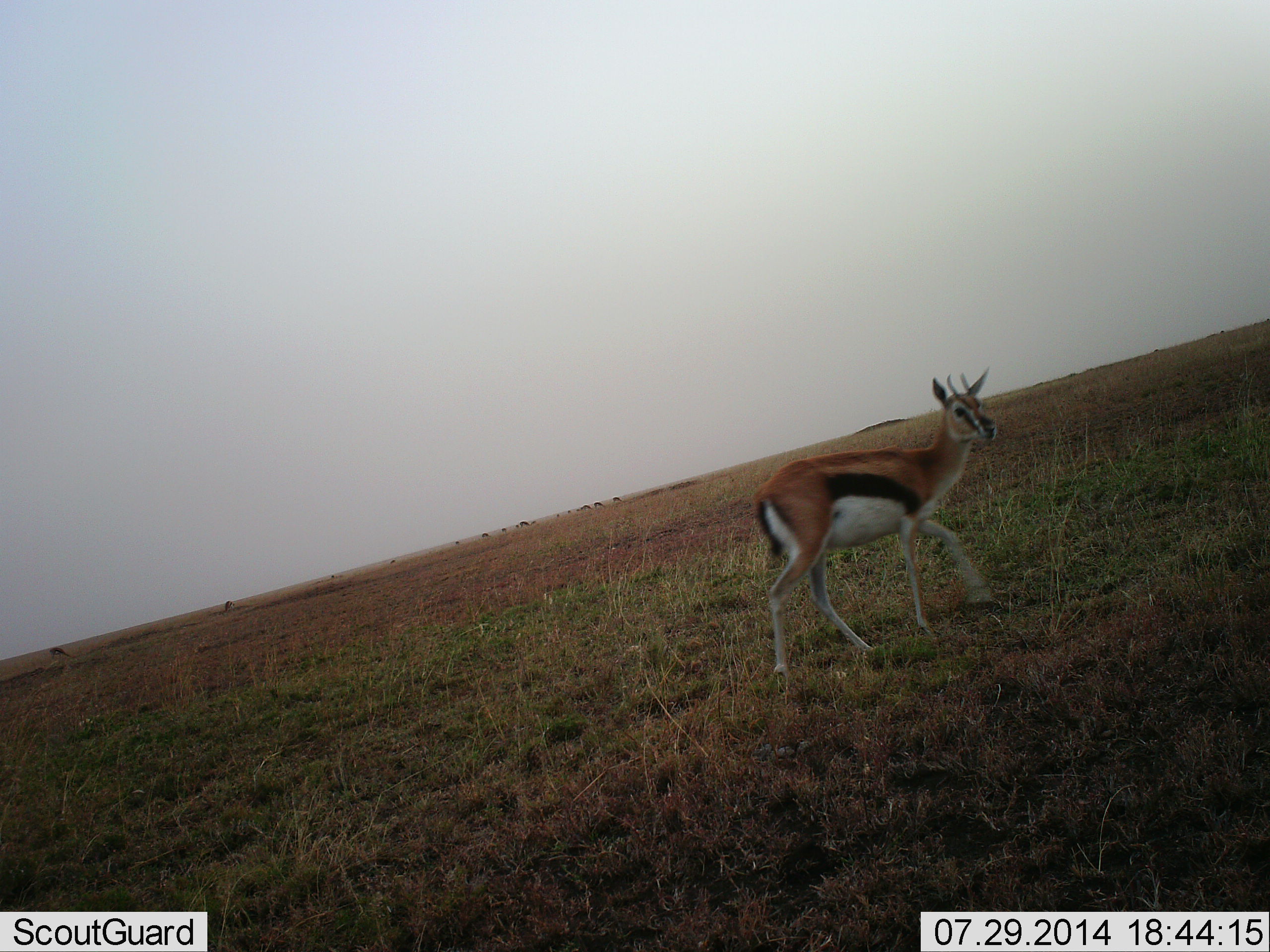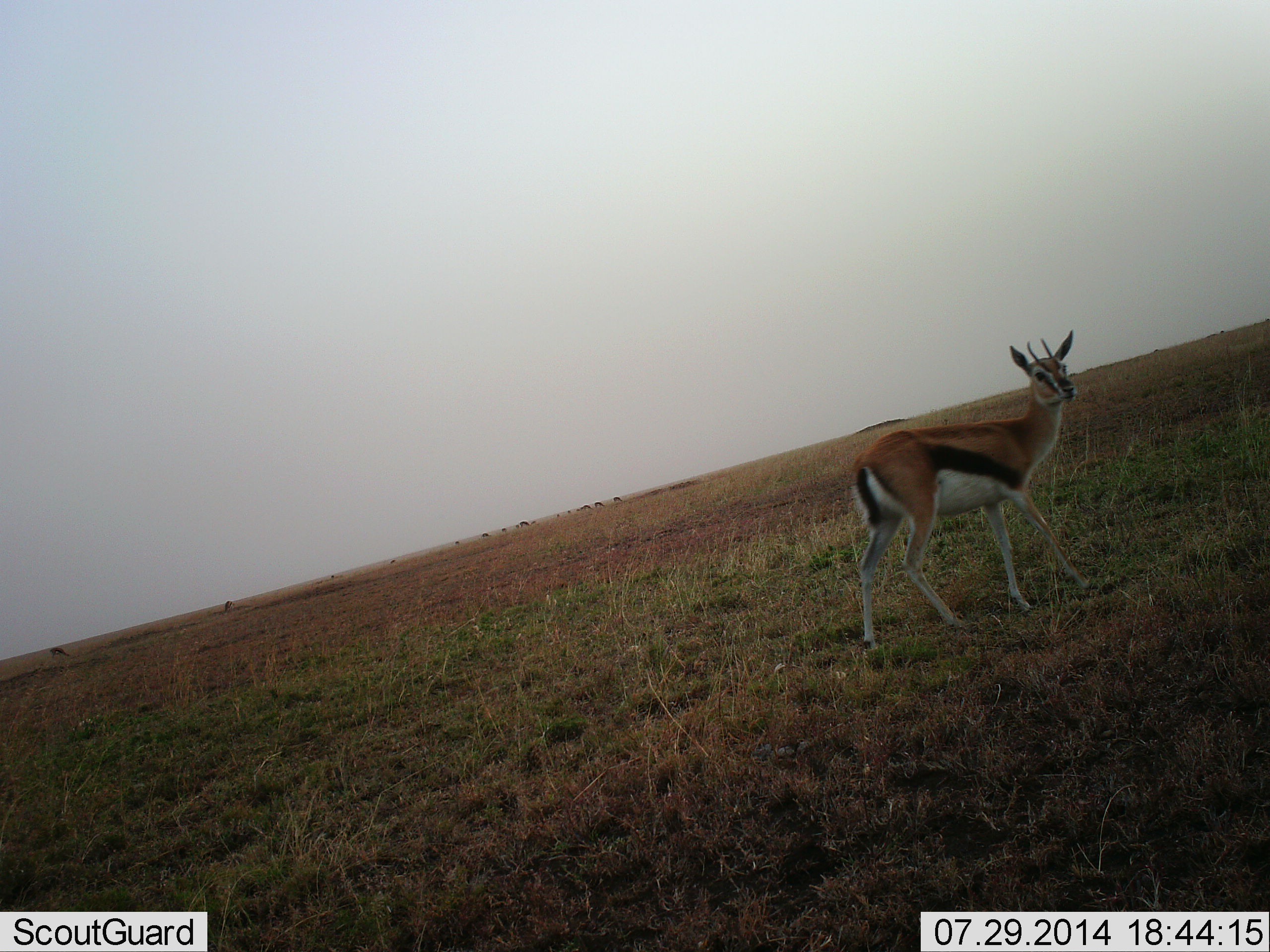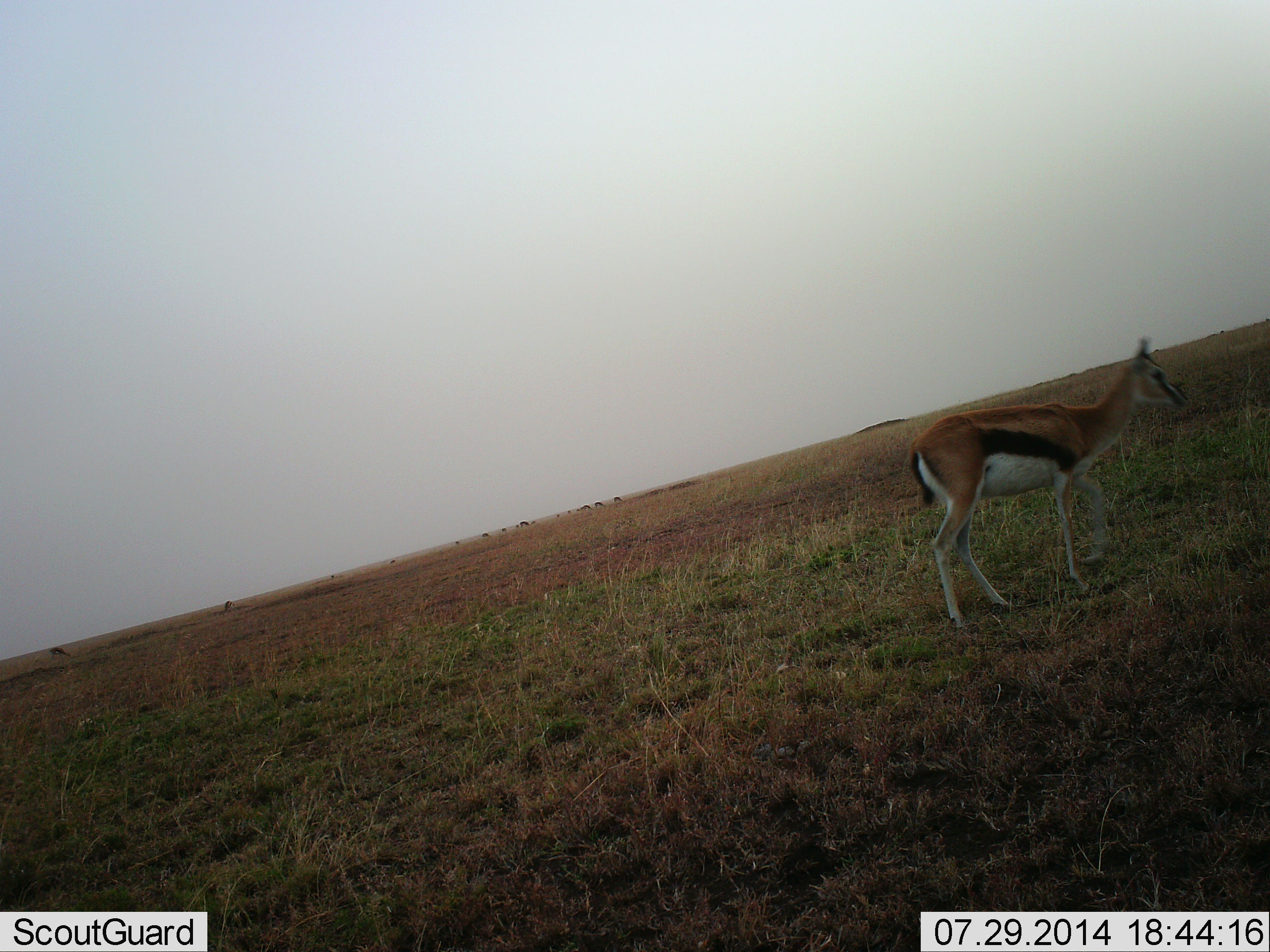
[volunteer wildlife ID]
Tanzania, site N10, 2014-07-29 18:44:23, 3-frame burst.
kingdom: Animalia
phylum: Chordata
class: Mammalia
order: Artiodactyla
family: Bovidae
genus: Eudorcas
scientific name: Eudorcas thomsonii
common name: thomson's gazelle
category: gazellethomsons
Gazellethomsons (thomson's gazelle) (Eudorcas thomsonii), count 1. Behavior (volunteer vote fractions): standing 20%, resting 0%, moving 90%, interacting 0%. Young present (vote fraction): 0%. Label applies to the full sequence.